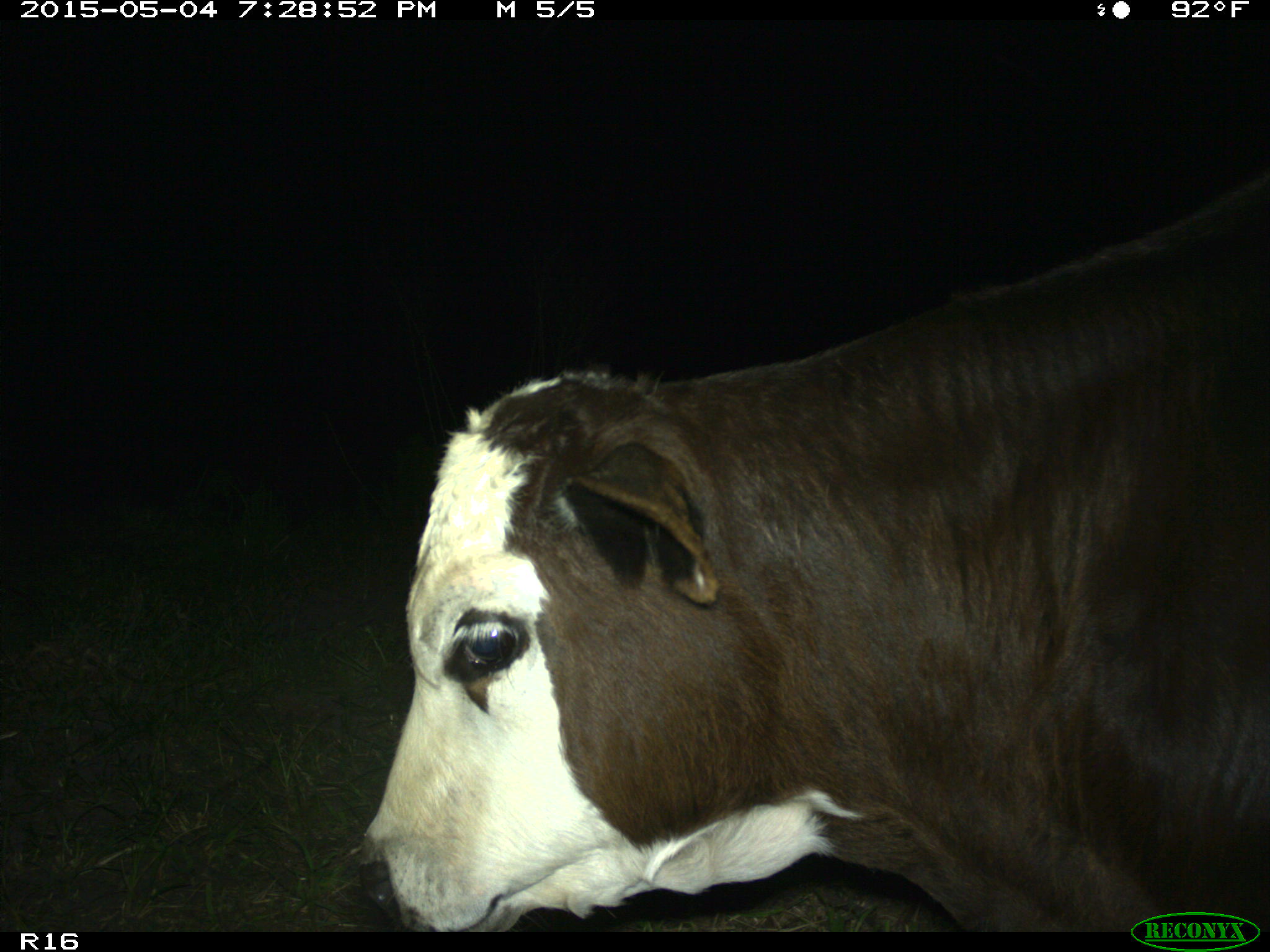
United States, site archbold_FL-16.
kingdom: Animalia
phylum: Chordata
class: Mammalia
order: Artiodactyla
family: Bovidae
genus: Bos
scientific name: Bos taurus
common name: domestic cow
Bos taurus (domestic cow).